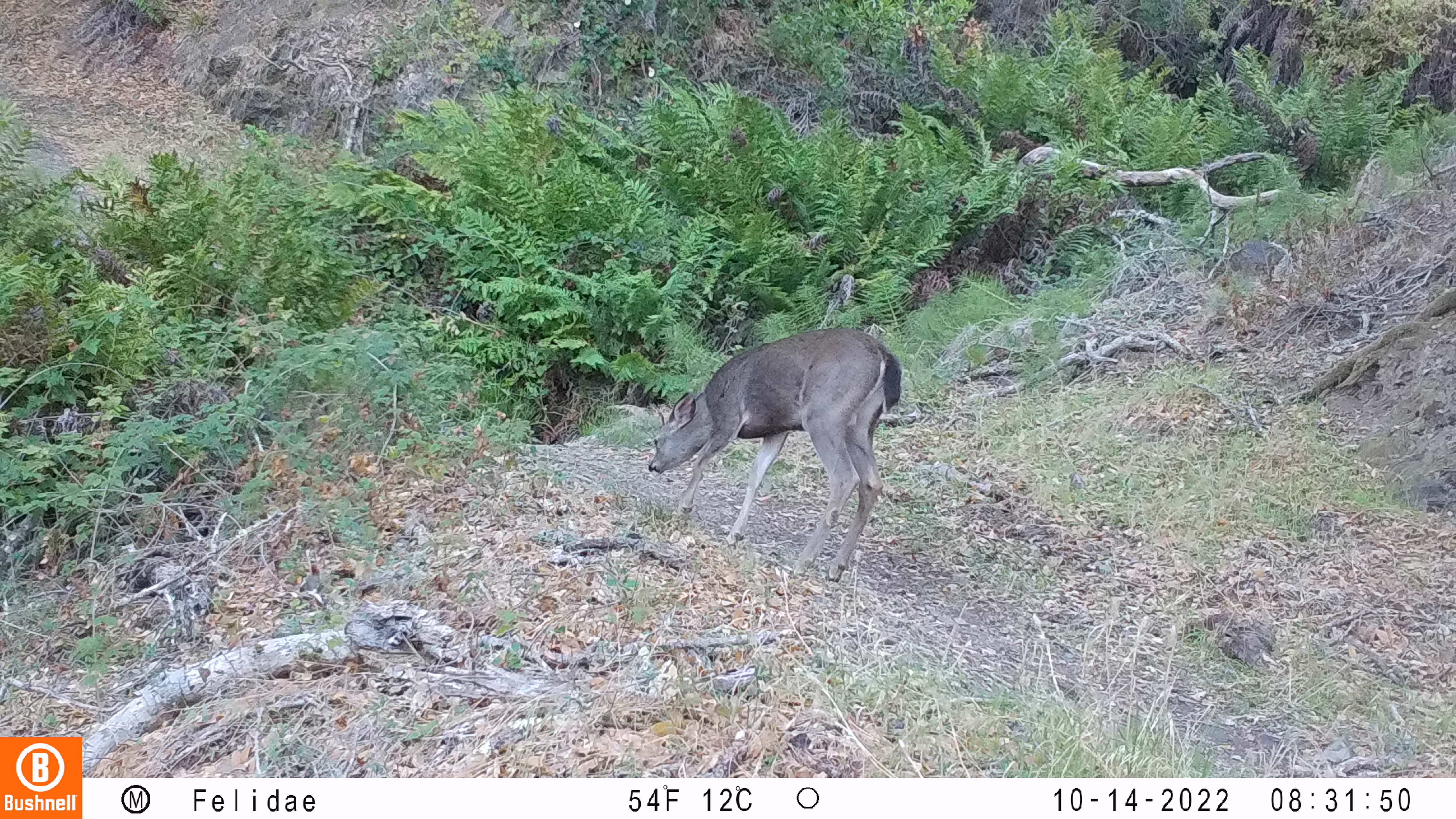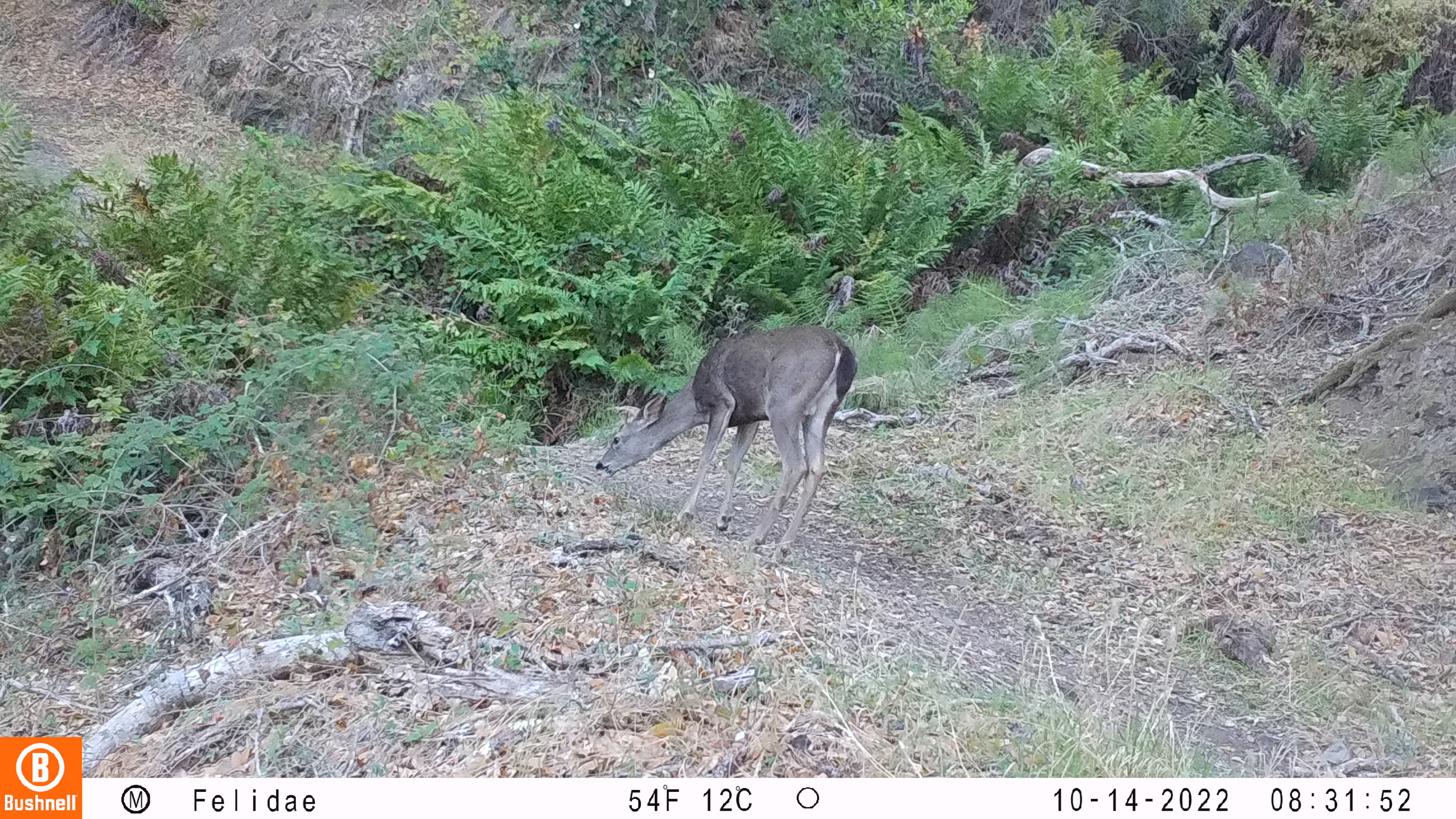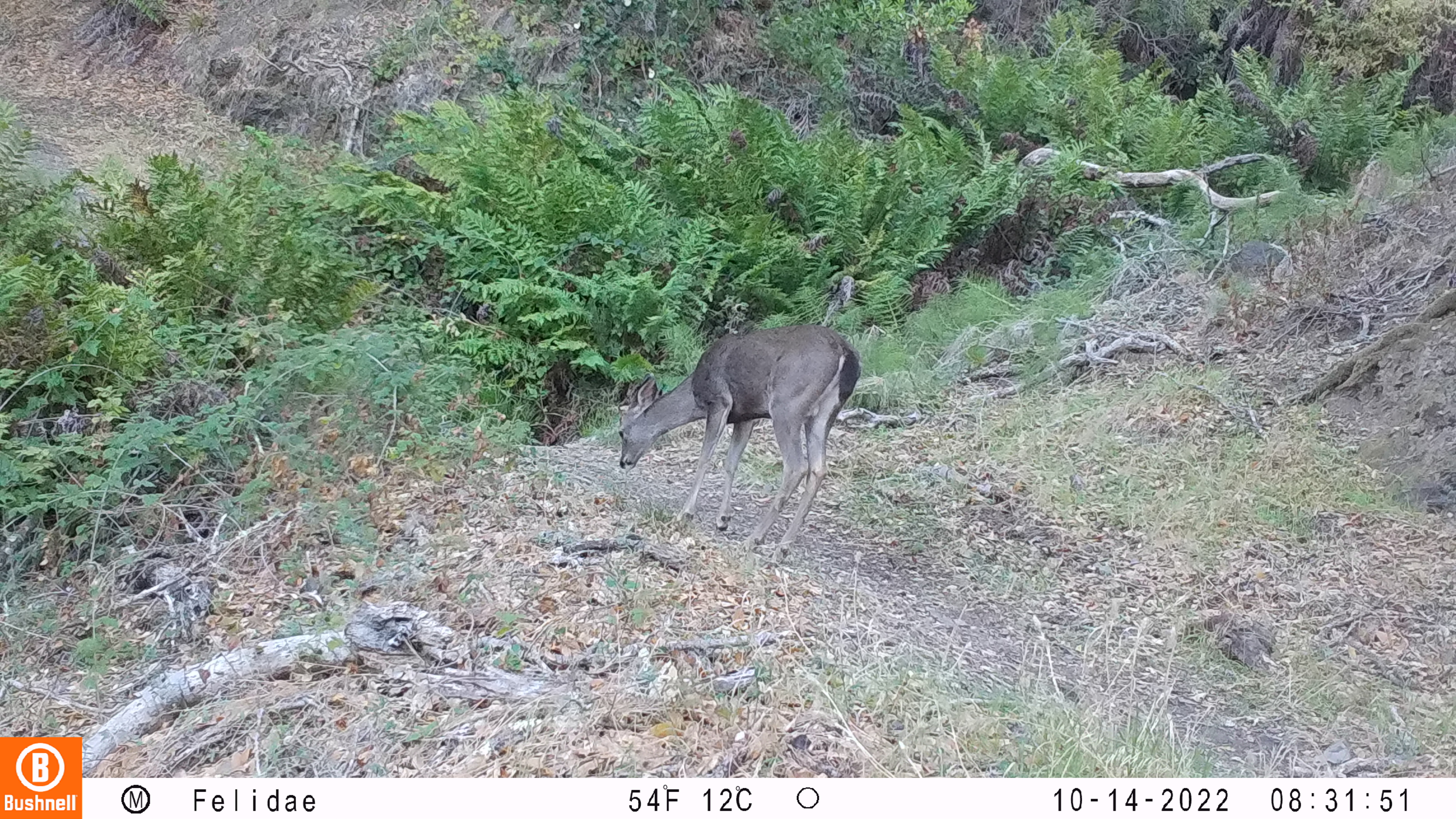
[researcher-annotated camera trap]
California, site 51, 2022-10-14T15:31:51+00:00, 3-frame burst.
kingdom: Animalia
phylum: Chordata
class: Mammalia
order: Artiodactyla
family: Cervidae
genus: Odocoileus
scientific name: Odocoileus hemionus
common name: mule deer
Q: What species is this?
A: Mule deer (Odocoileus hemionus).